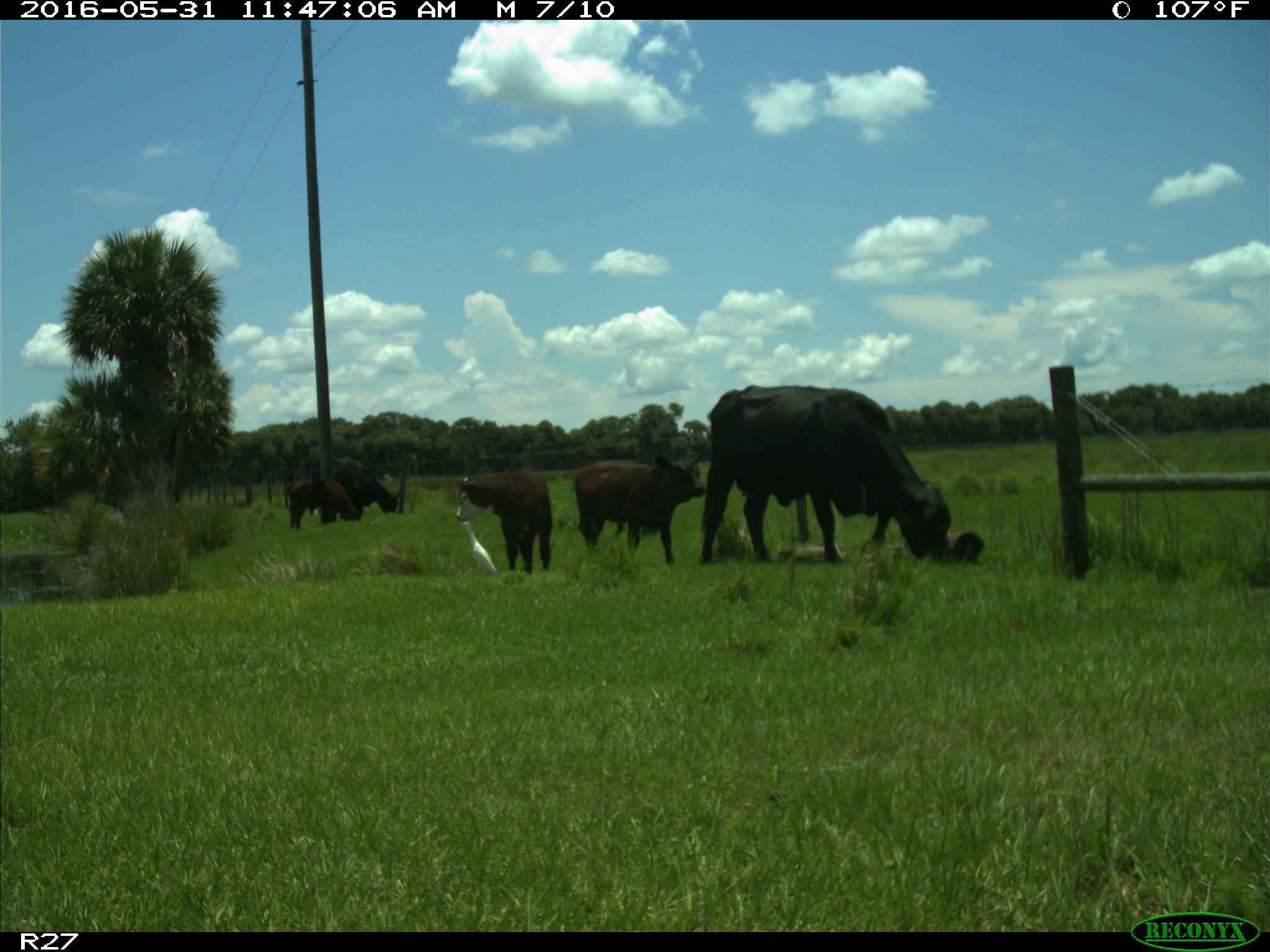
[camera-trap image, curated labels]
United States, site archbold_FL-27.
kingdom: Animalia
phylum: Chordata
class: Mammalia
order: Artiodactyla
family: Bovidae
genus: Bos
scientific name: Bos taurus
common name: domestic cow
Bos taurus (domestic cow).